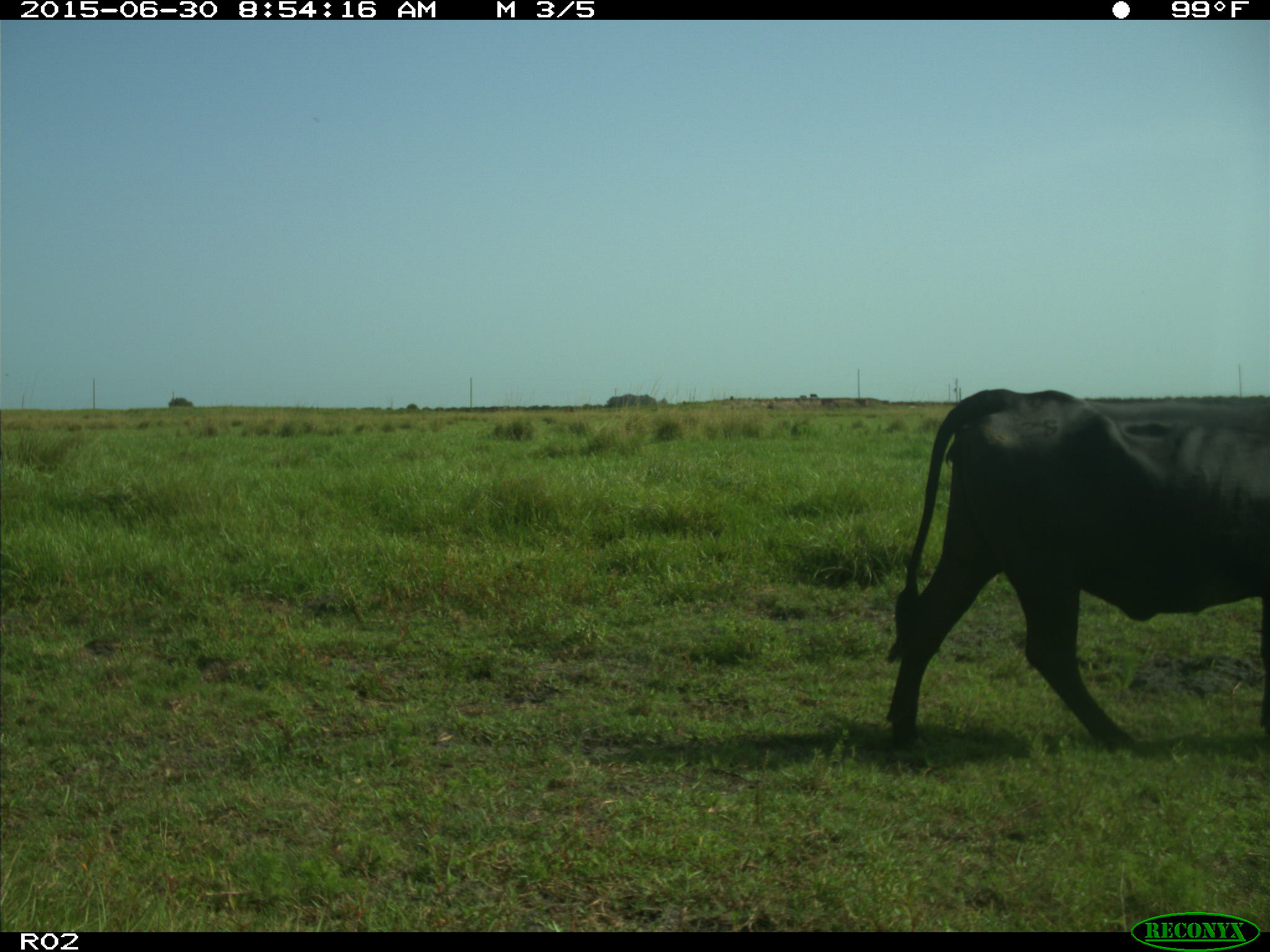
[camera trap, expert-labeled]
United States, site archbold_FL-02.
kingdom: Animalia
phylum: Chordata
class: Mammalia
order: Artiodactyla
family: Bovidae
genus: Bos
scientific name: Bos taurus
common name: domestic cow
Bos taurus (domestic cow).